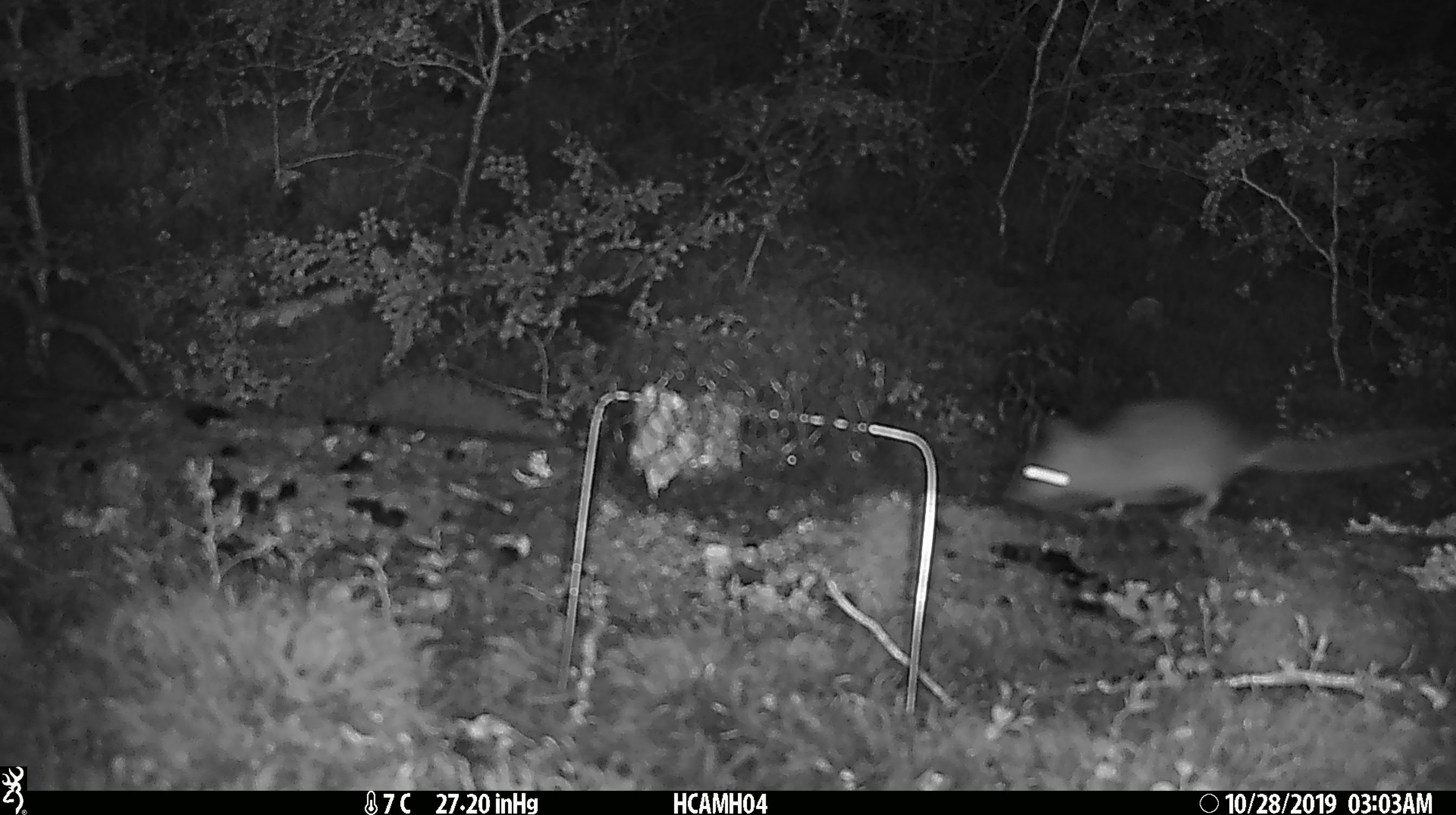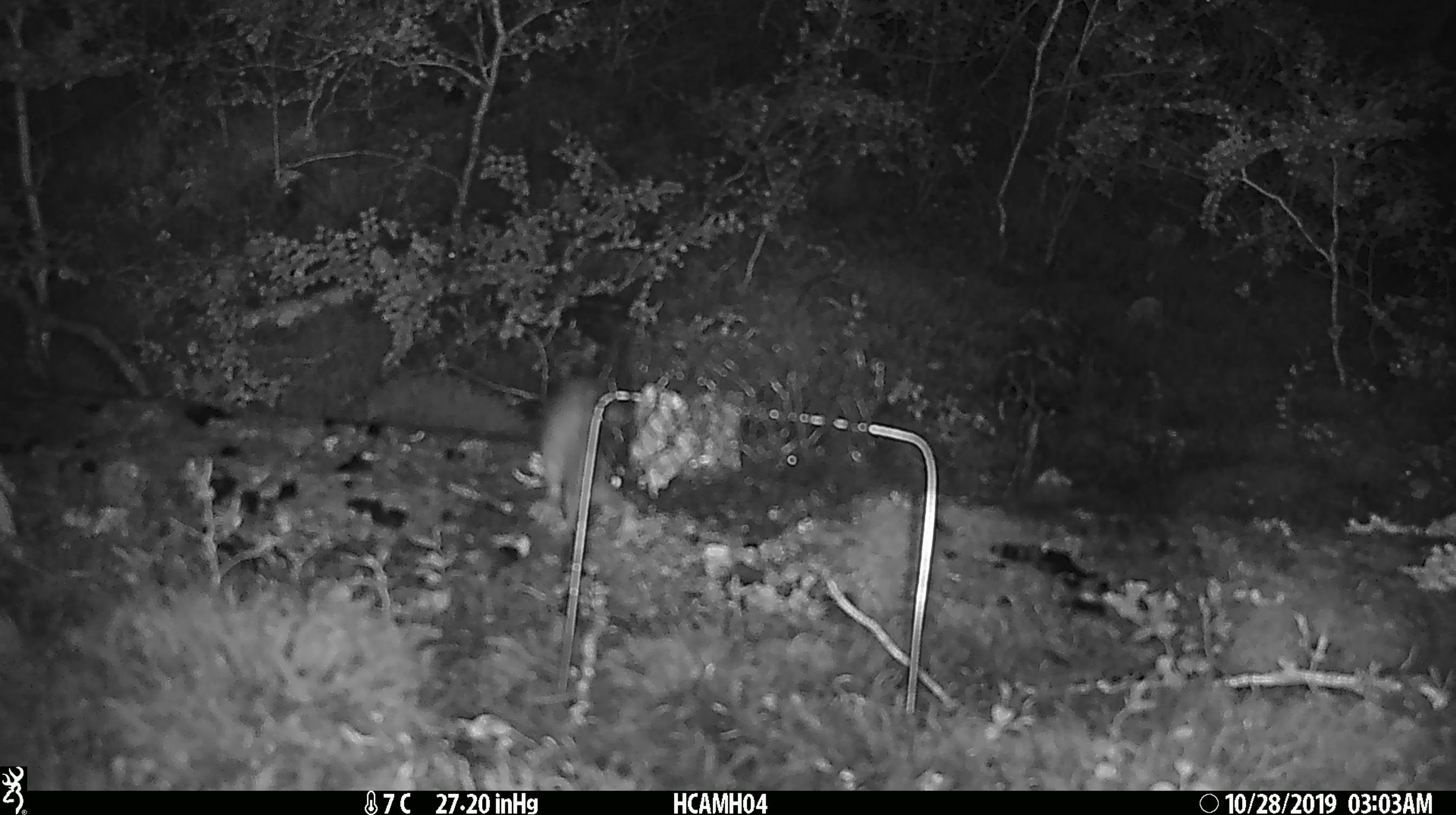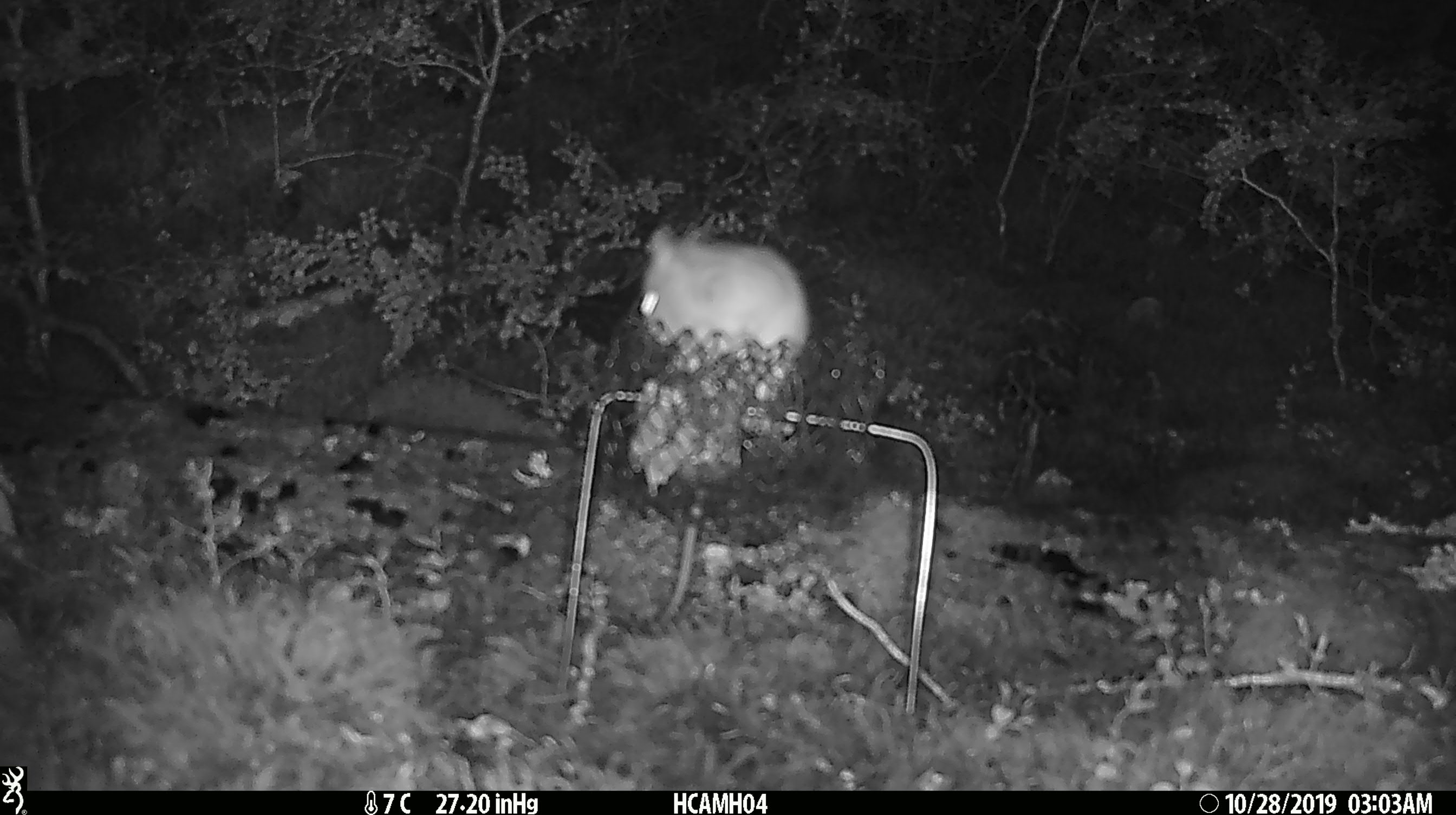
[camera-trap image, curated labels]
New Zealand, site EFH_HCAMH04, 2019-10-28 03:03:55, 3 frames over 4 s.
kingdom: Animalia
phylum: Chordata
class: Mammalia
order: Rodentia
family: Muridae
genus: Rattus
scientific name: Rattus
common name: rat